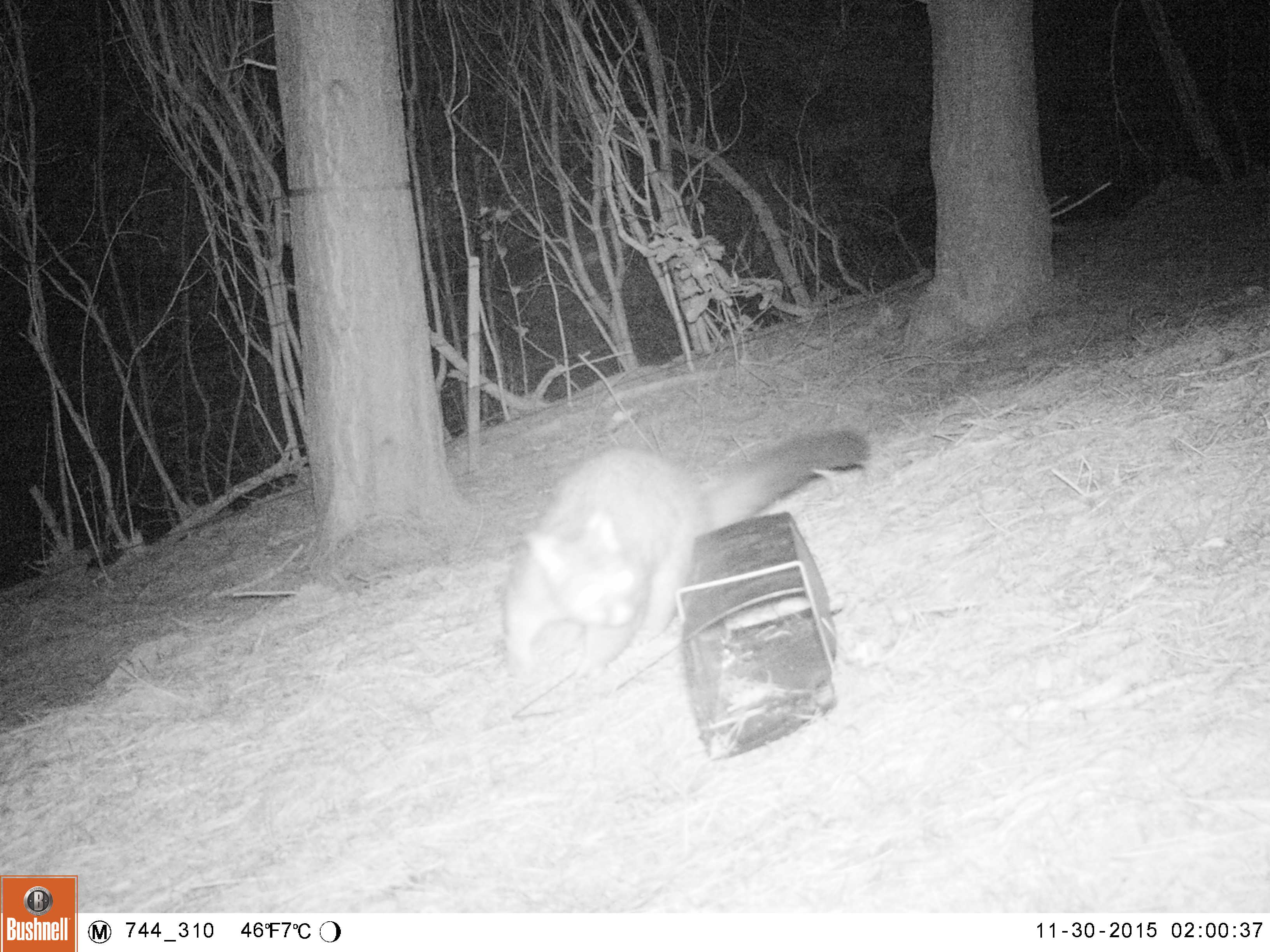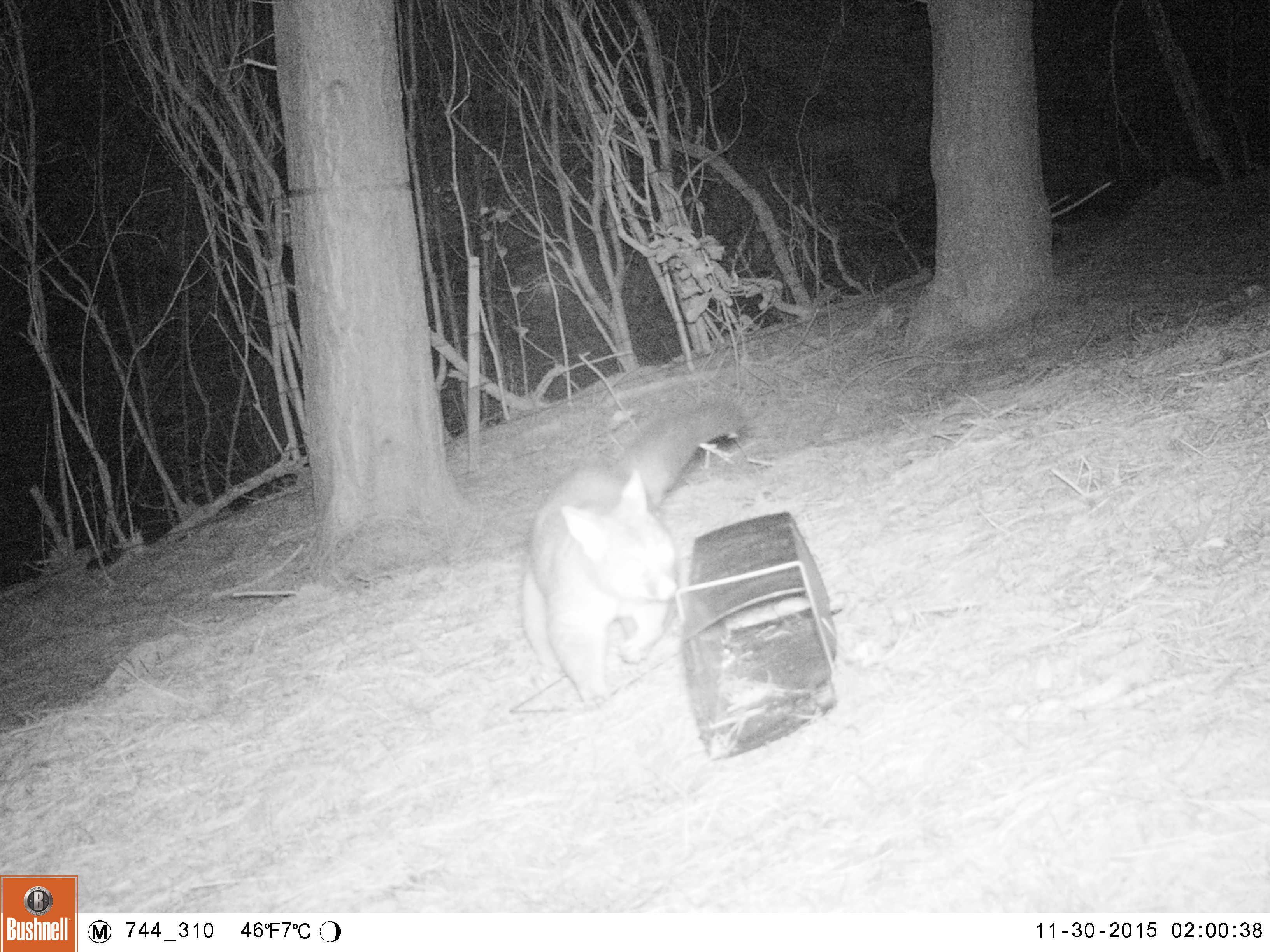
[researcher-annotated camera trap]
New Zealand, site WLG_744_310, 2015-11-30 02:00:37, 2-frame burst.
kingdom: Animalia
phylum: Chordata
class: Mammalia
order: Diprotodontia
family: Phalangeridae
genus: Trichosurus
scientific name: Trichosurus vulpecula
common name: common brushtail possum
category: possum